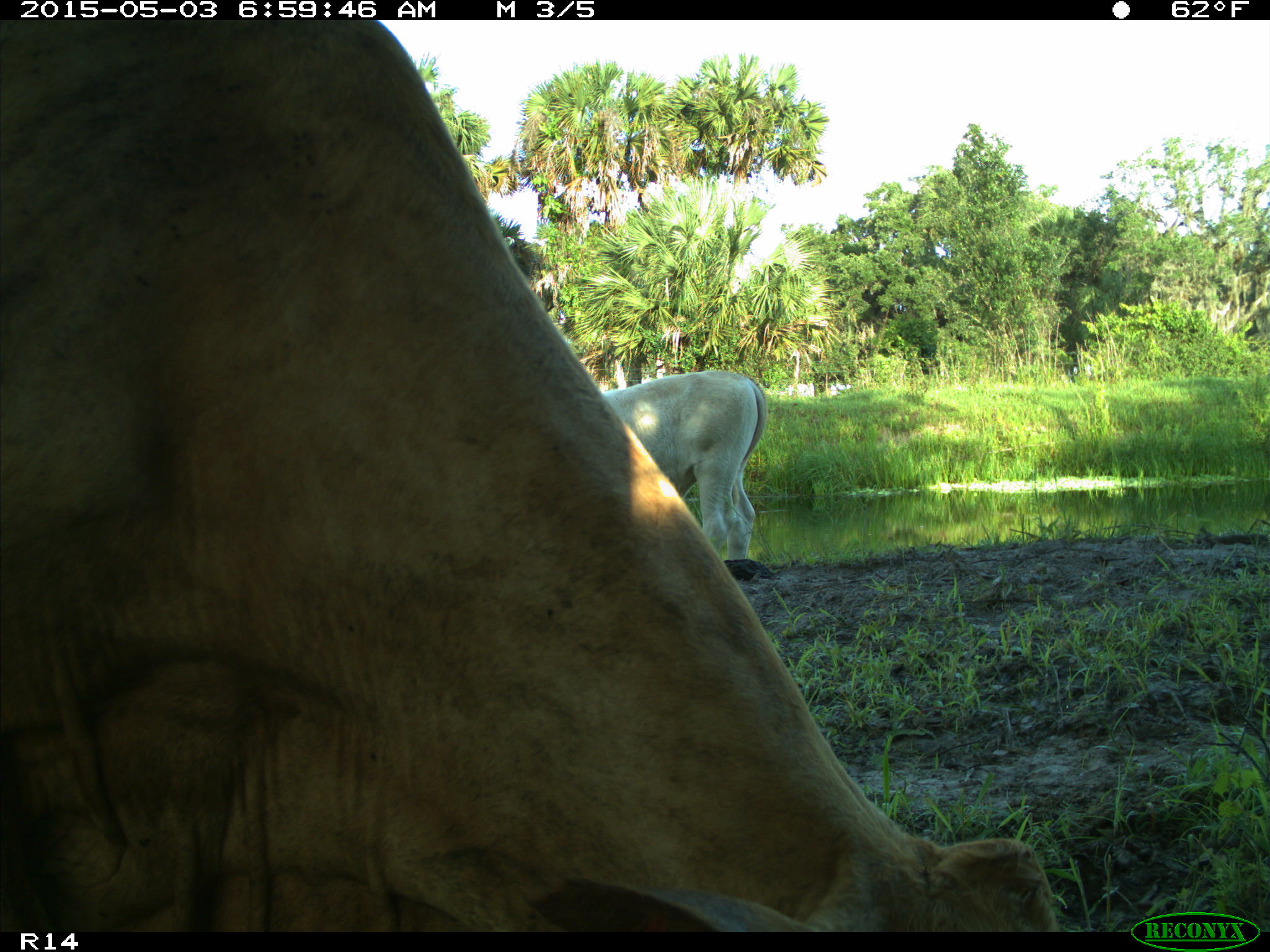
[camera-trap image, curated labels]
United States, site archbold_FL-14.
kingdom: Animalia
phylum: Chordata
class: Mammalia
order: Artiodactyla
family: Bovidae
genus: Bos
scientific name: Bos taurus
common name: domestic cow